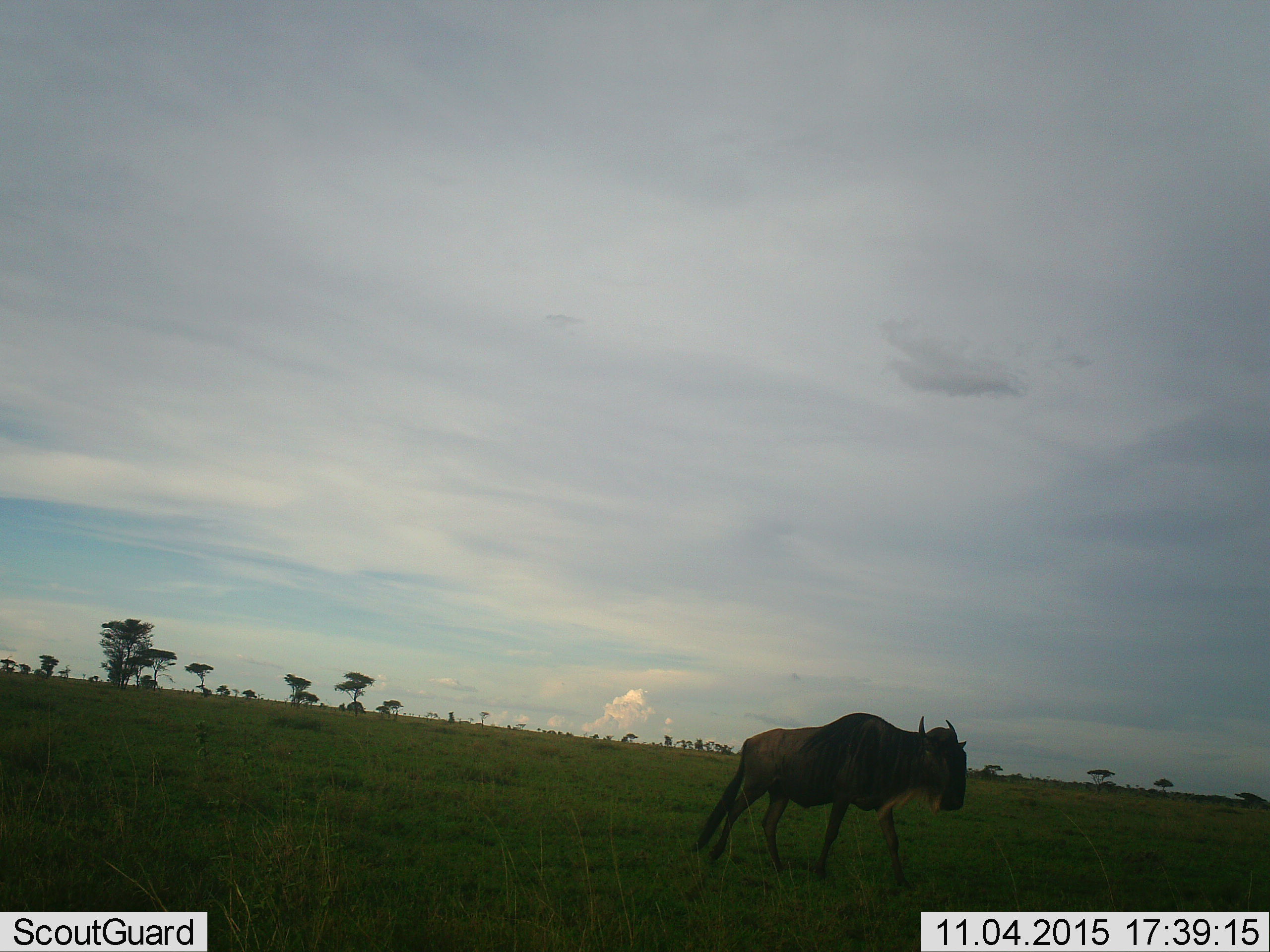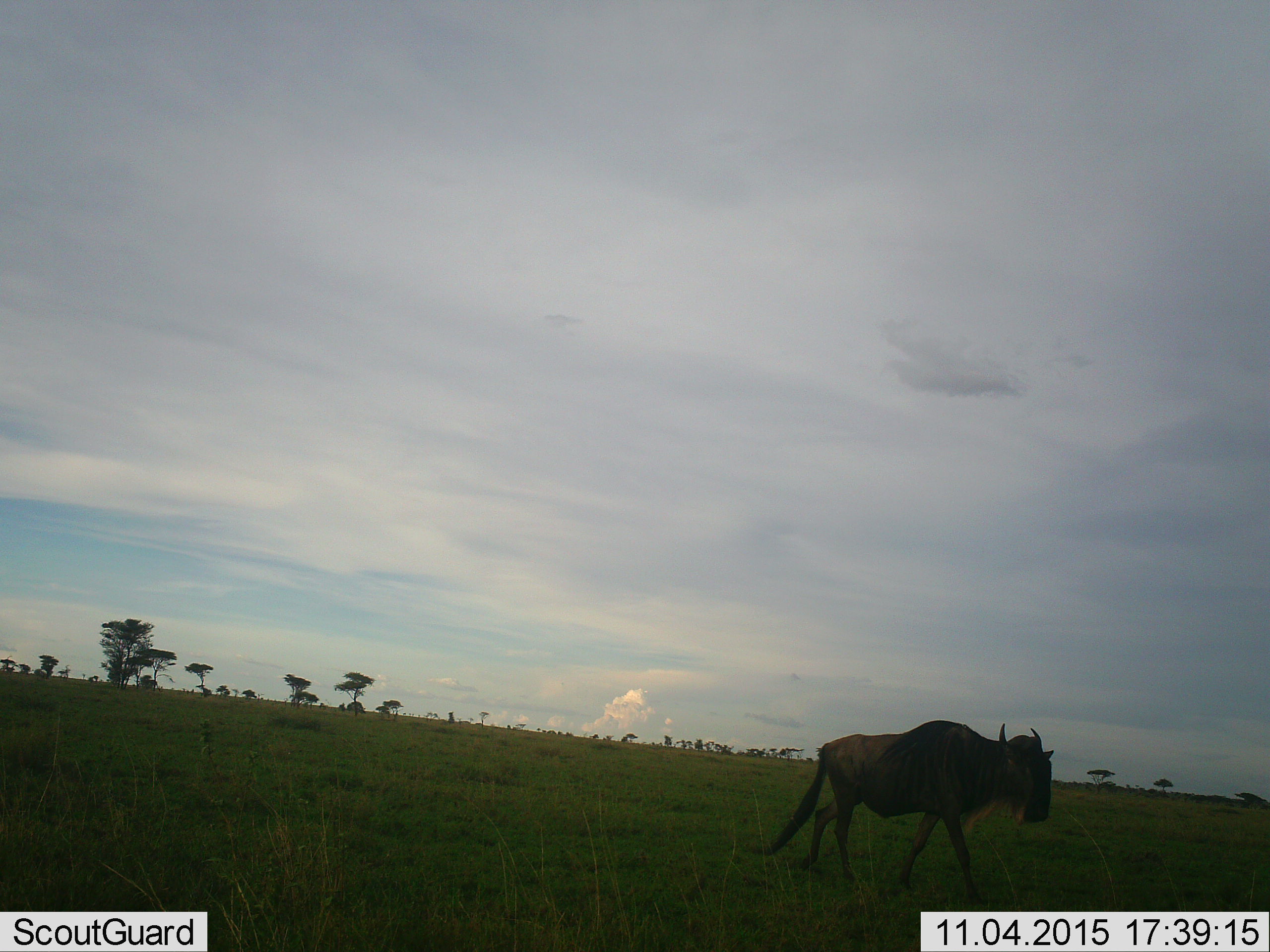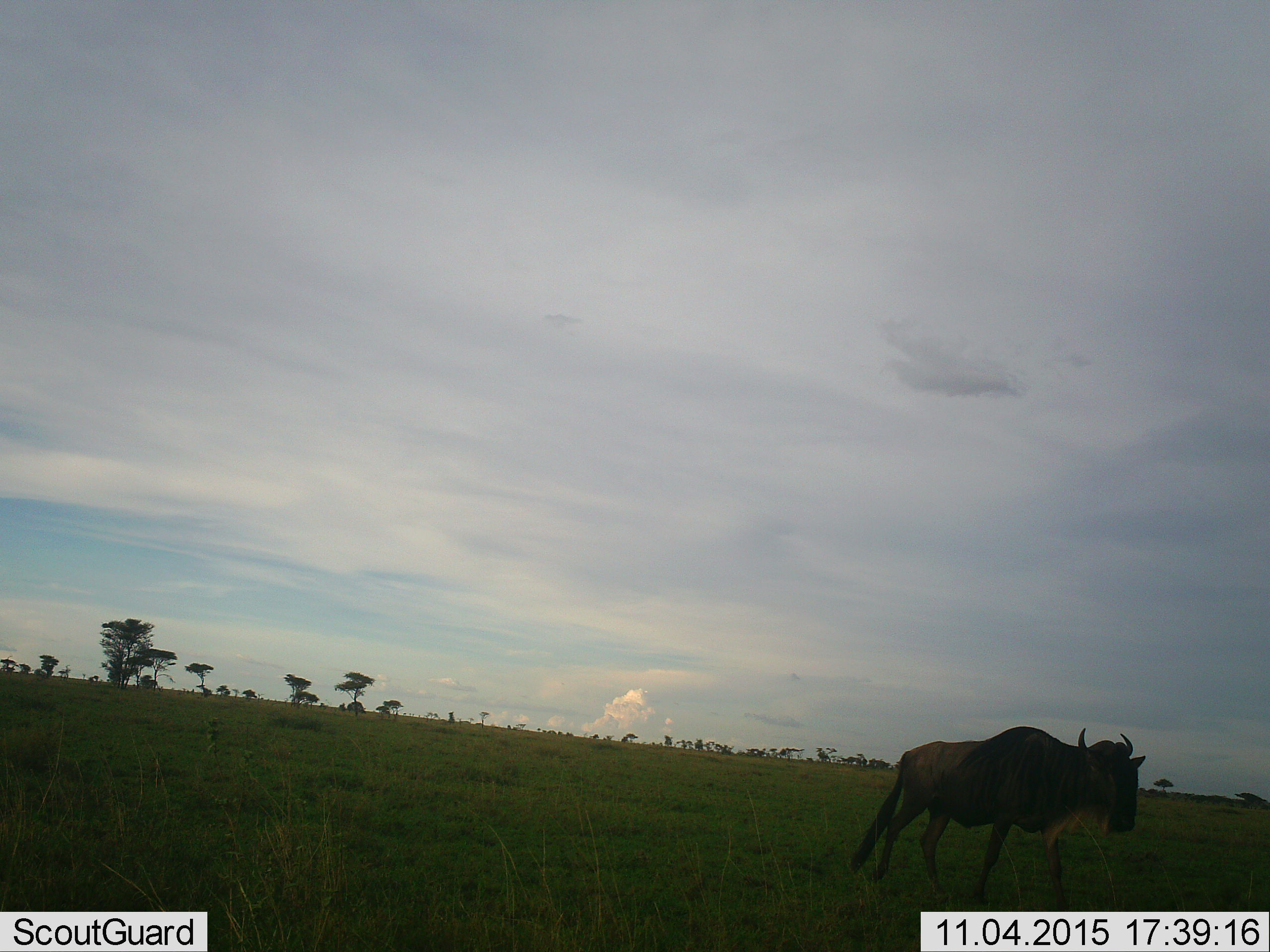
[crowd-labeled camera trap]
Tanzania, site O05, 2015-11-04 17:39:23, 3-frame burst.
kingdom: Animalia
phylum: Chordata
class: Mammalia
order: Artiodactyla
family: Bovidae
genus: Connochaetes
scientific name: Connochaetes taurinus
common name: blue wildebeest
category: wildebeest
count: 1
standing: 0%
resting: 0%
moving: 100%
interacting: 0%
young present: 0%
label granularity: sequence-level